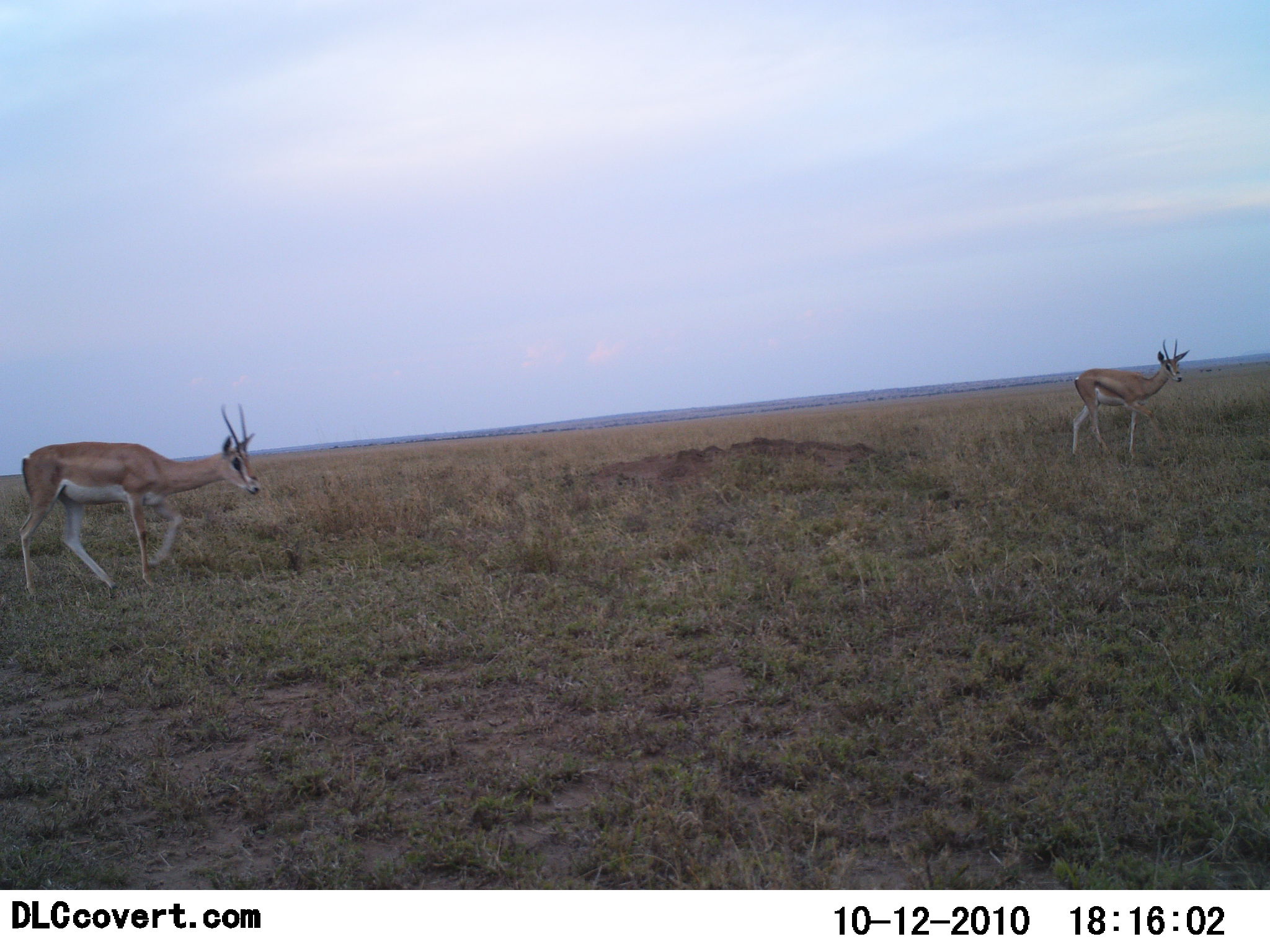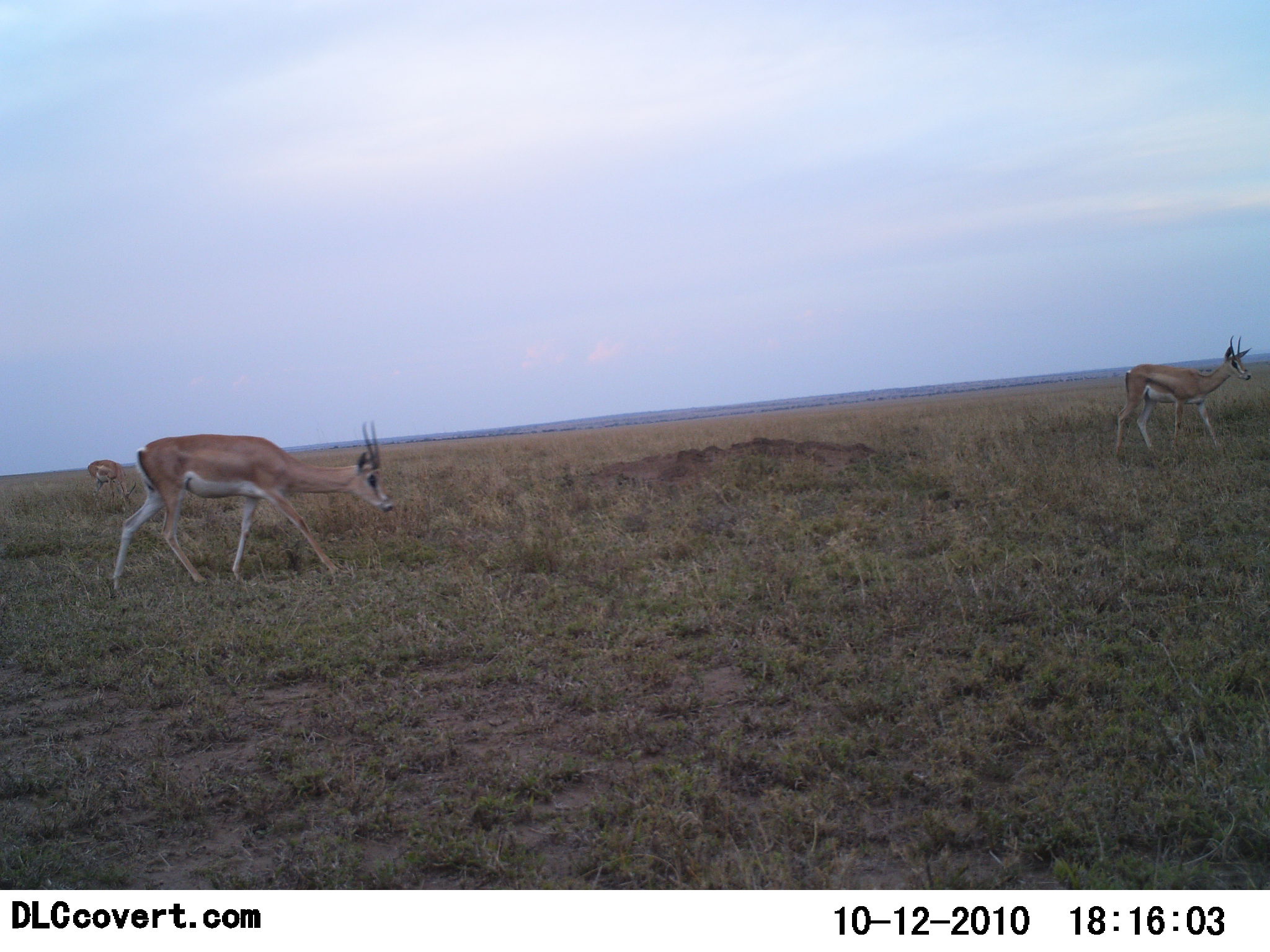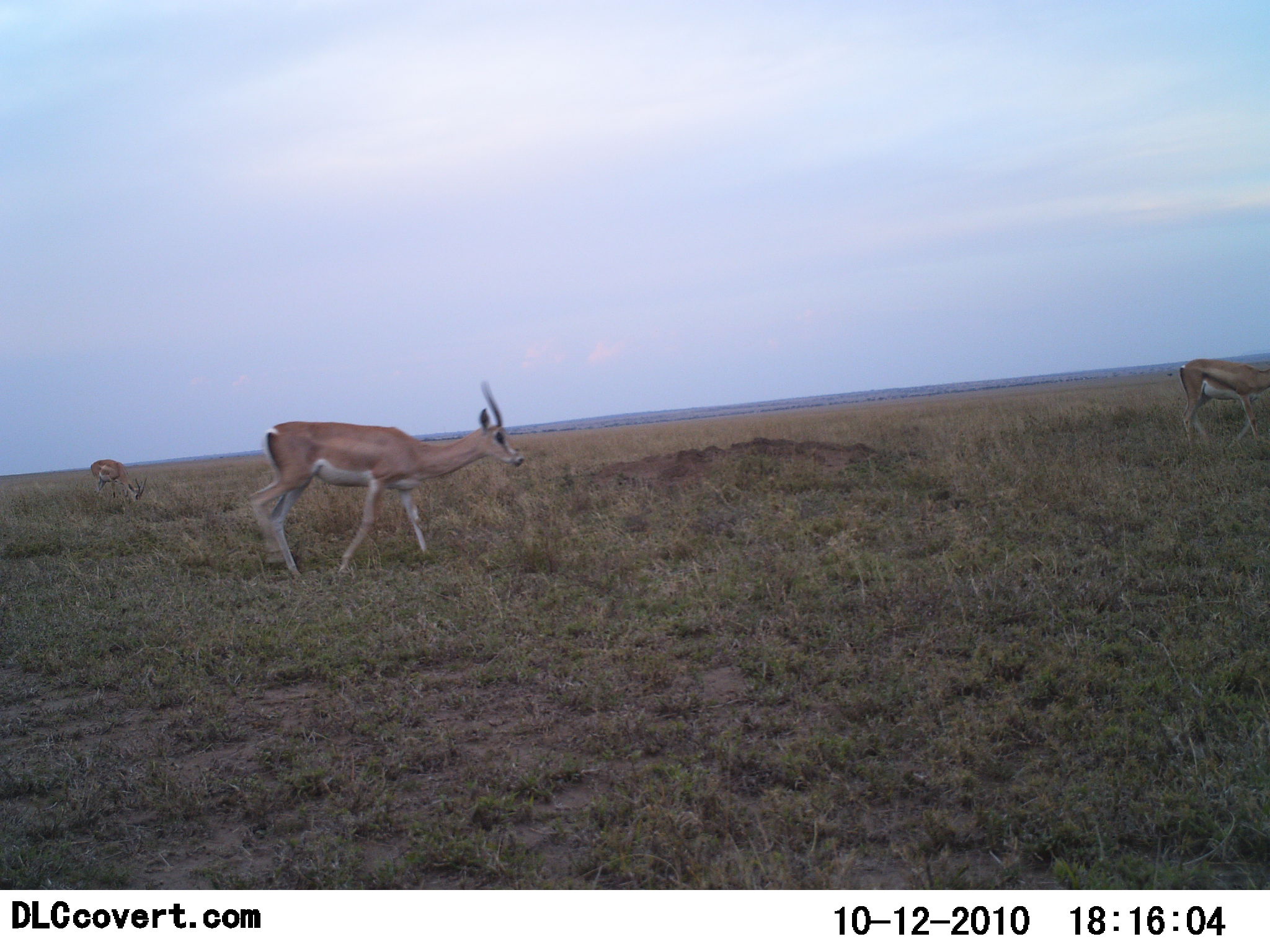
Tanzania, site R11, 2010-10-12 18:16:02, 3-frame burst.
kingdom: Animalia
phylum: Chordata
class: Mammalia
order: Artiodactyla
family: Bovidae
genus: Nanger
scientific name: Nanger granti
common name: grant's gazelle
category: gazellegrants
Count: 3.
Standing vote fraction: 22%.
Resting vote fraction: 0%.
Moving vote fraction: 91%.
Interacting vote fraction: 0%.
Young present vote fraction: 0%.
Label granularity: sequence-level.